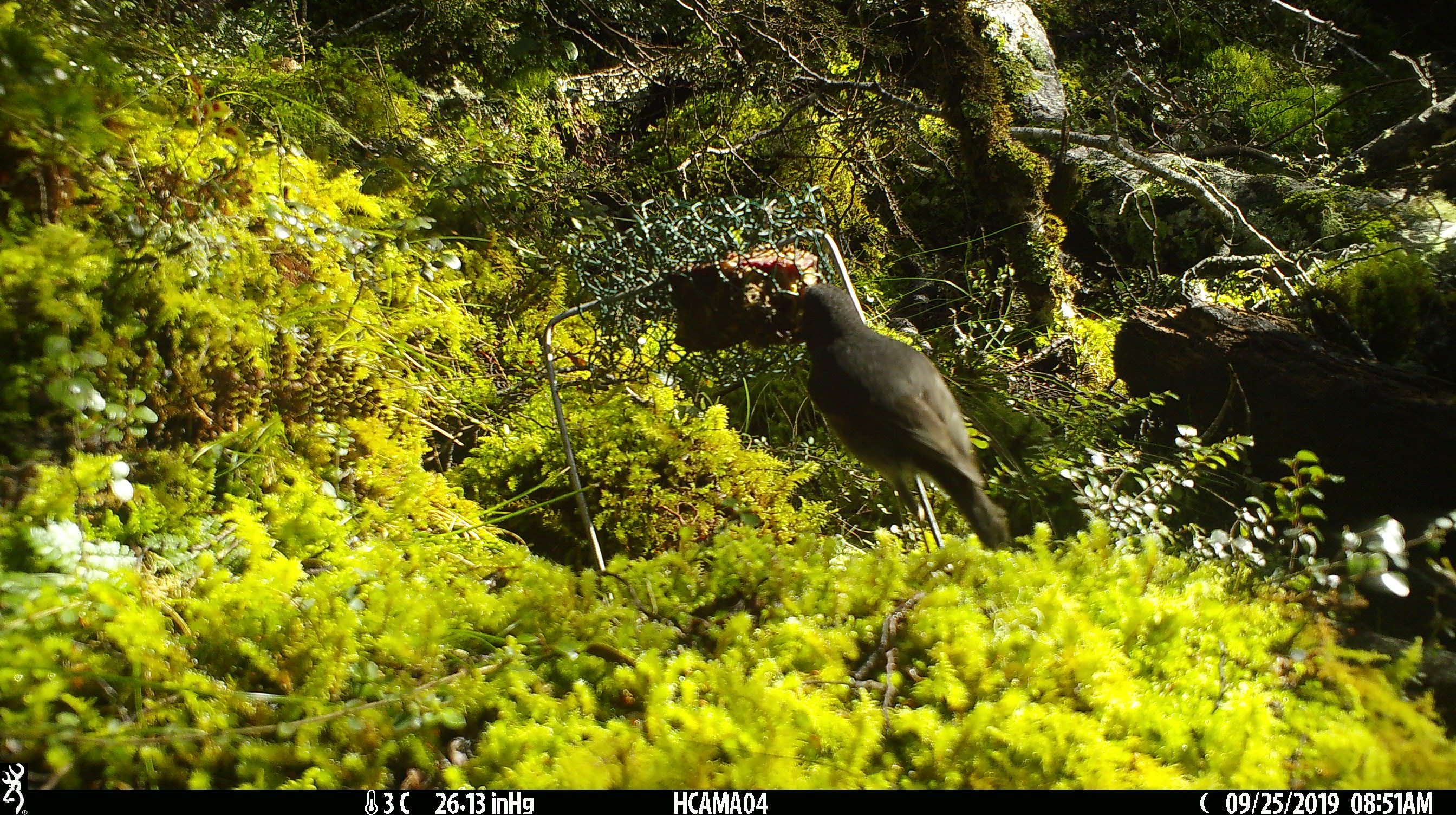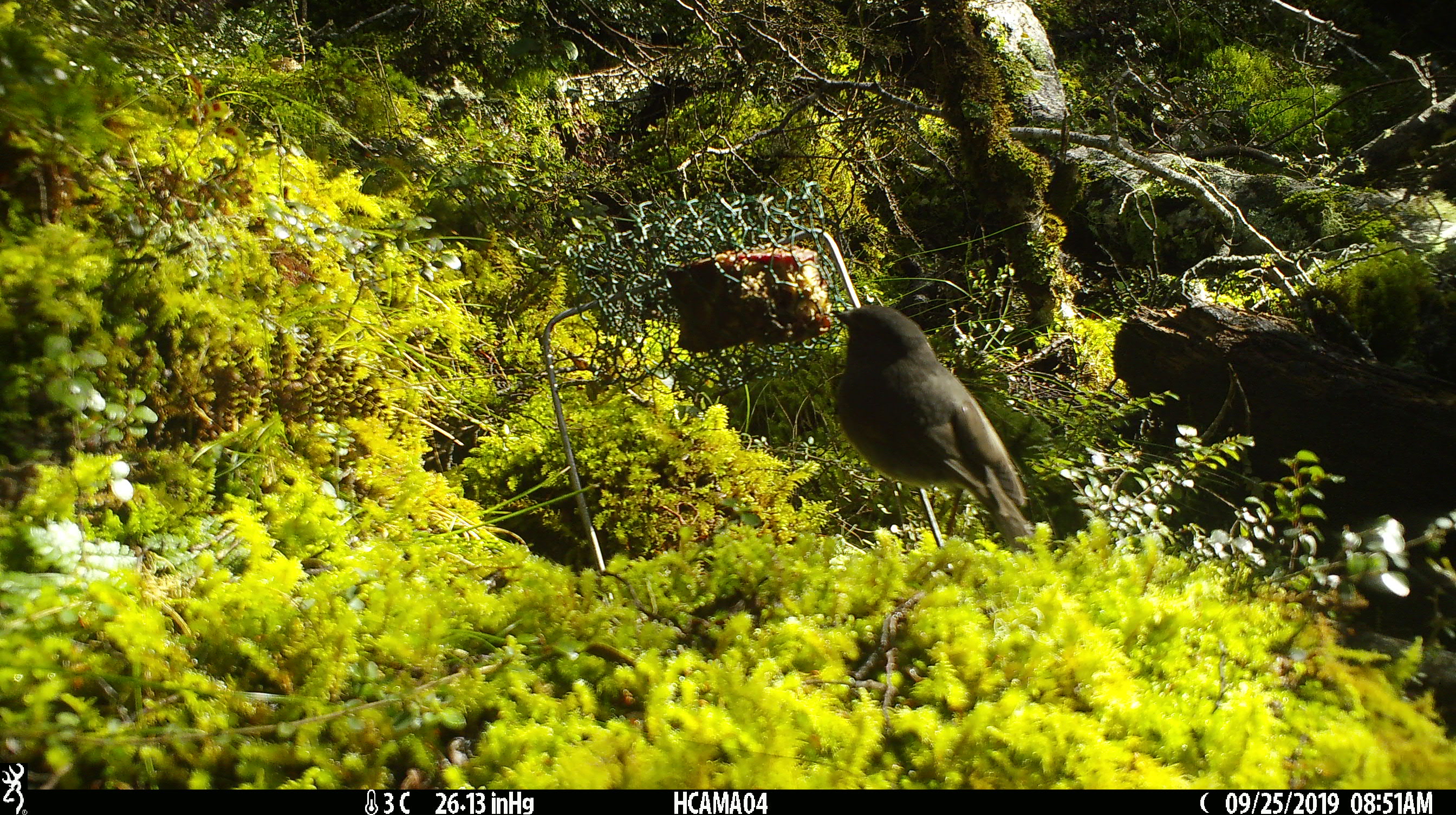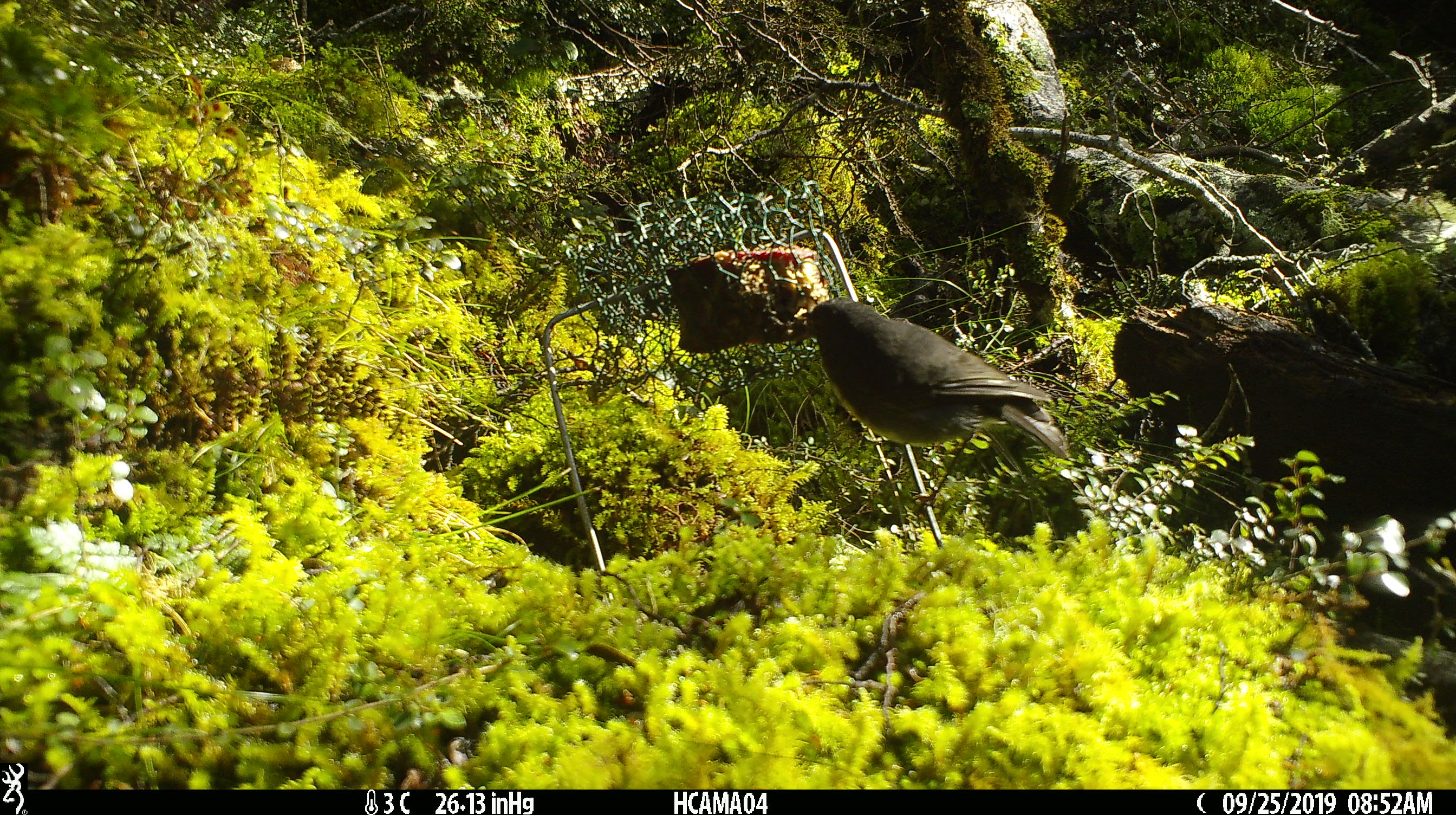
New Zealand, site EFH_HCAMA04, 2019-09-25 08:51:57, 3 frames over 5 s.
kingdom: Animalia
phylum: Chordata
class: Aves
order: Passeriformes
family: Petroicidae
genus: Petroica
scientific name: Petroica australis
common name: new zealand robin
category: robin